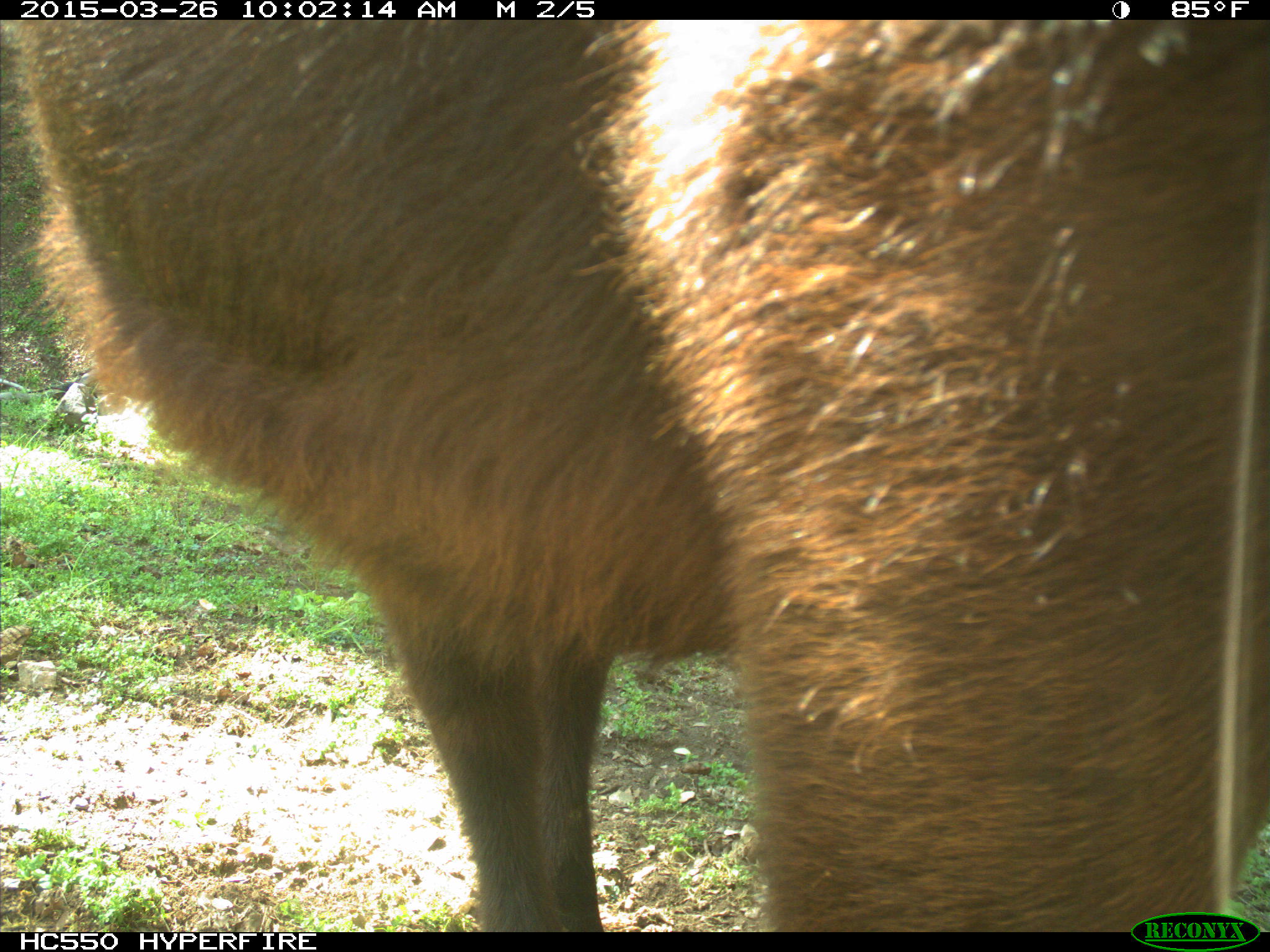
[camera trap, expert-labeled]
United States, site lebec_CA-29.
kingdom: Animalia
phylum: Chordata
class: Mammalia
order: Artiodactyla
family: Bovidae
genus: Bos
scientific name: Bos taurus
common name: domestic cow